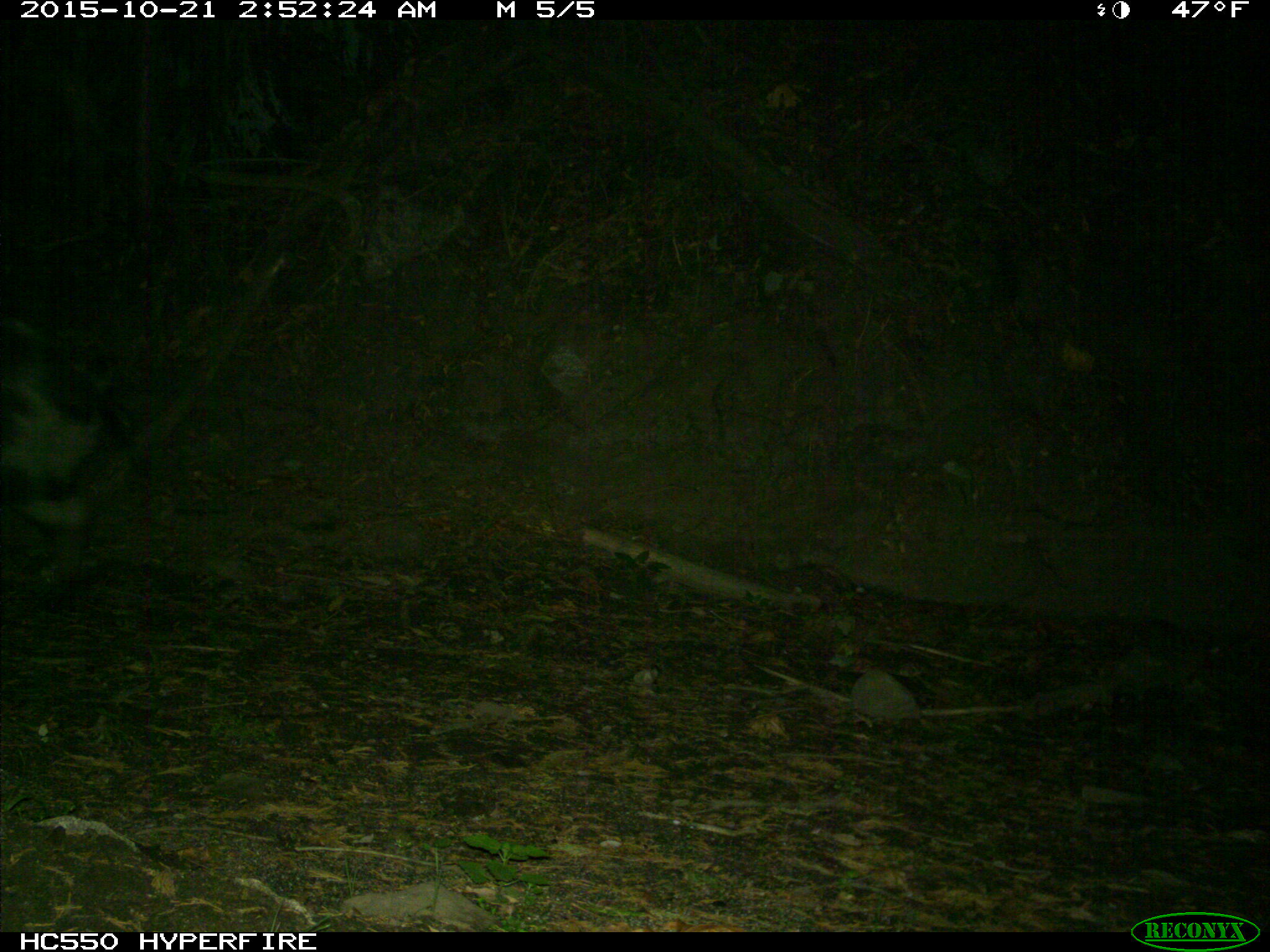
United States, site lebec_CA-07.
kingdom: Animalia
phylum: Chordata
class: Mammalia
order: Artiodactyla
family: Suidae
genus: Sus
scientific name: Sus scrofa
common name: wild boar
Sus scrofa (wild boar).